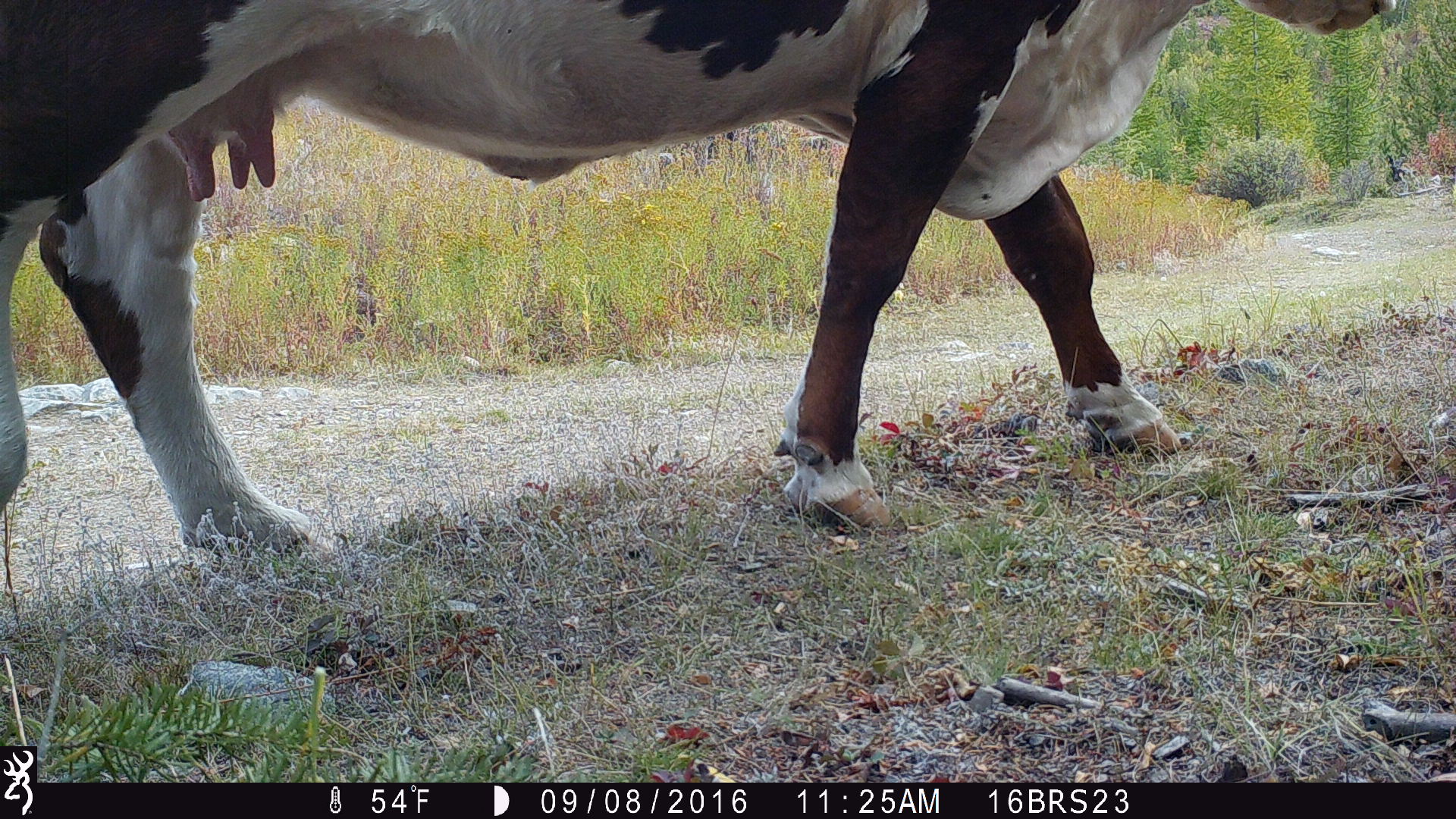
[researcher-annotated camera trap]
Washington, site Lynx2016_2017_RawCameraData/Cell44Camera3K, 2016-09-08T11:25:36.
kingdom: Animalia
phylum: Chordata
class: Mammalia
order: Artiodactyla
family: Bovidae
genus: Bos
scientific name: Bos taurus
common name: domestic cattle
Domestic cattle (Bos taurus). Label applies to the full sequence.